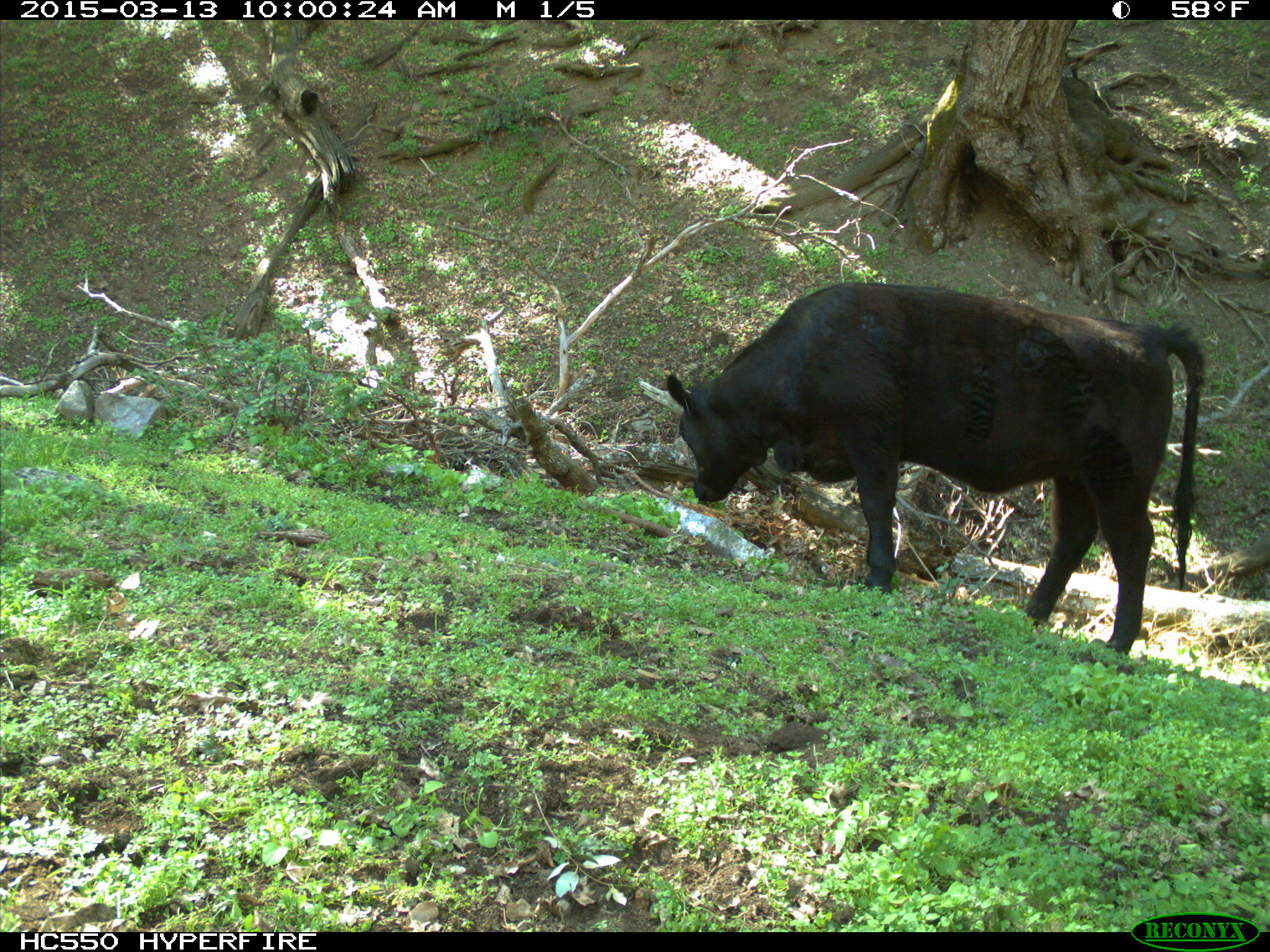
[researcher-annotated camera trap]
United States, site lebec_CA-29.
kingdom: Animalia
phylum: Chordata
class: Mammalia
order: Artiodactyla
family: Bovidae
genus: Bos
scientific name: Bos taurus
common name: domestic cow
Bos taurus (domestic cow).